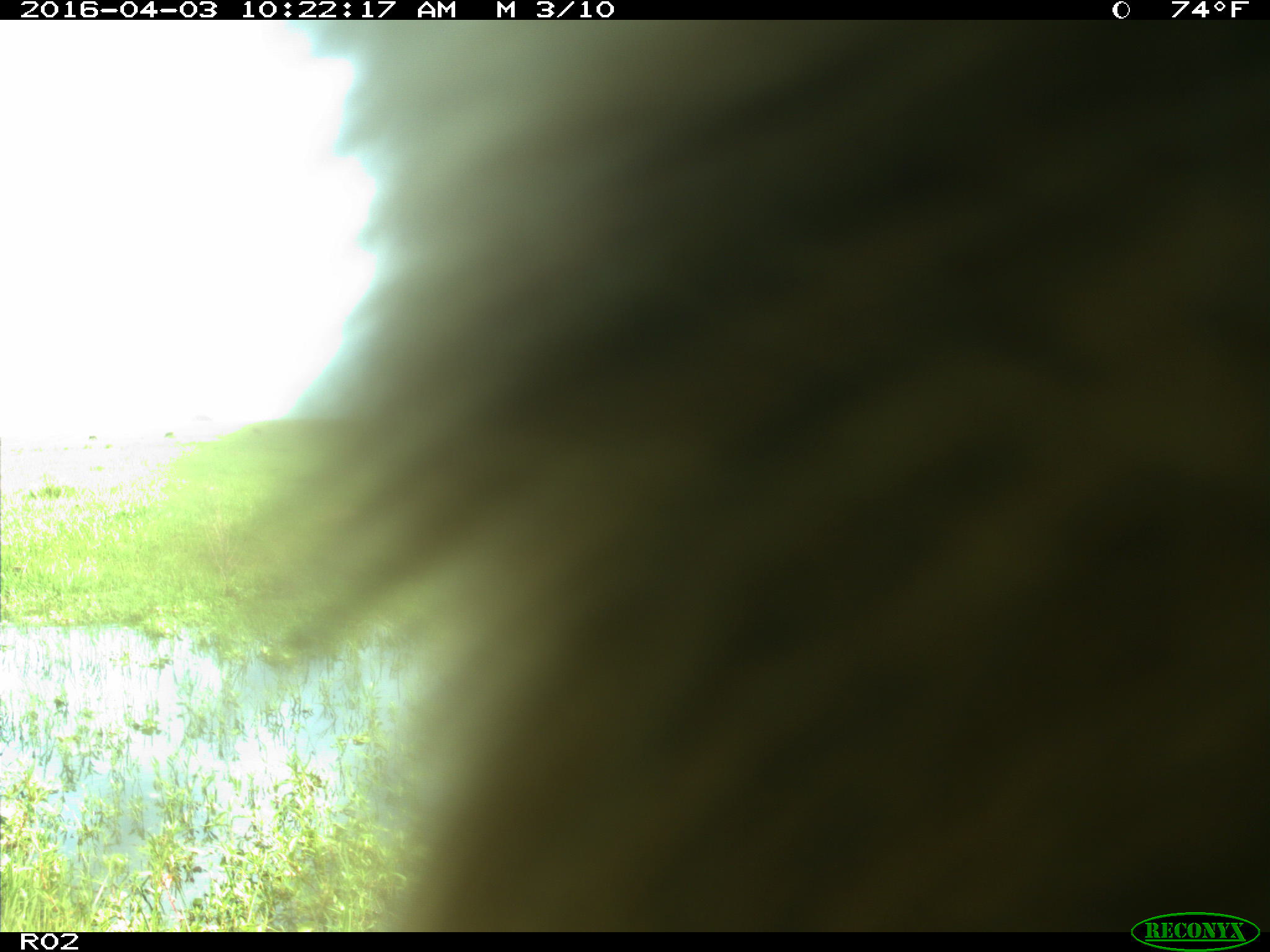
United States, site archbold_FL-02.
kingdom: Animalia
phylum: Chordata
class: Mammalia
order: Artiodactyla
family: Bovidae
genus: Bos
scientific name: Bos taurus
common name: domestic cow